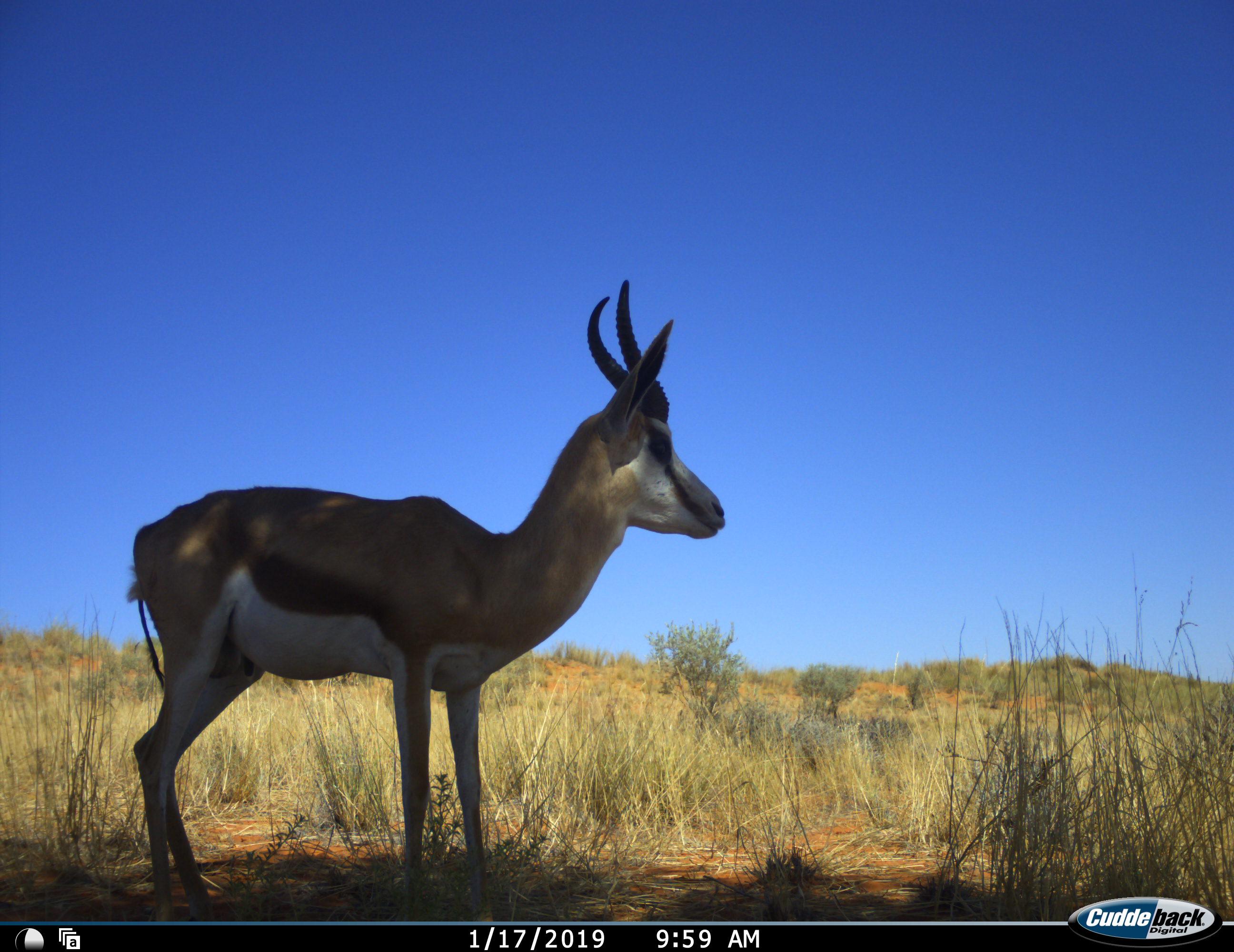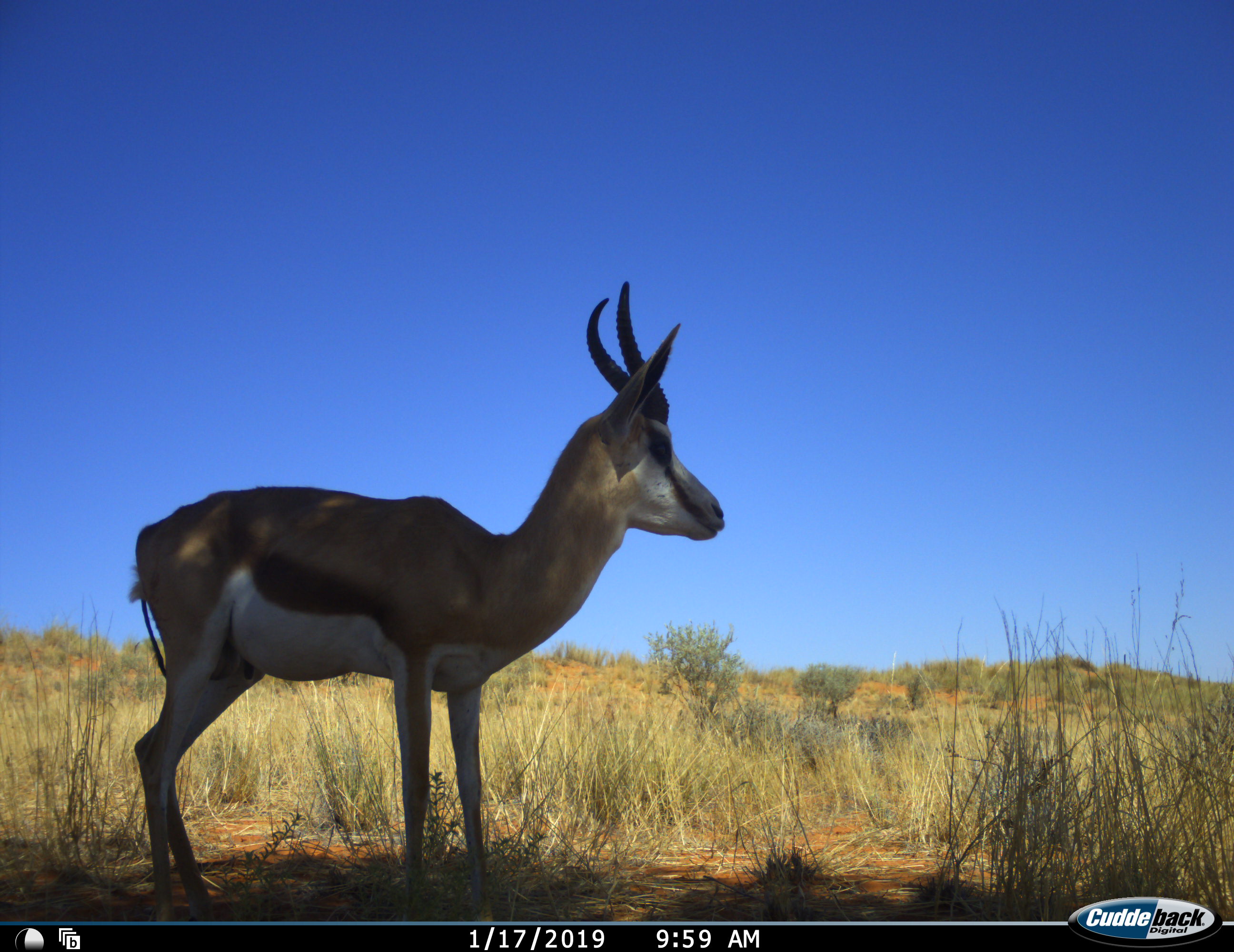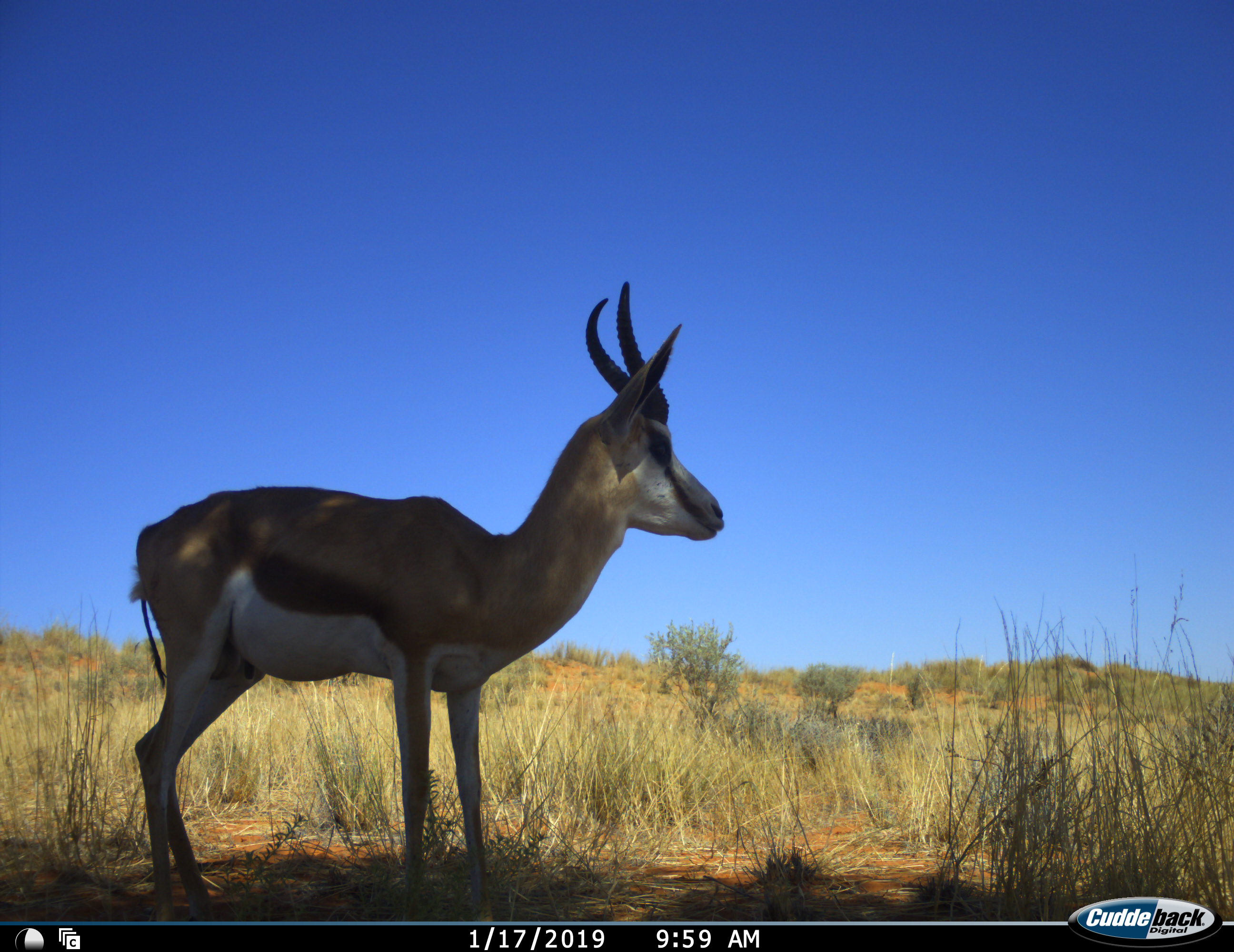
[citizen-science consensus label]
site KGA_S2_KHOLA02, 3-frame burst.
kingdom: Animalia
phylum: Chordata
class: Mammalia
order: Artiodactyla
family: Bovidae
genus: Antidorcas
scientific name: Antidorcas marsupialis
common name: springbok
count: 1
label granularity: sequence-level